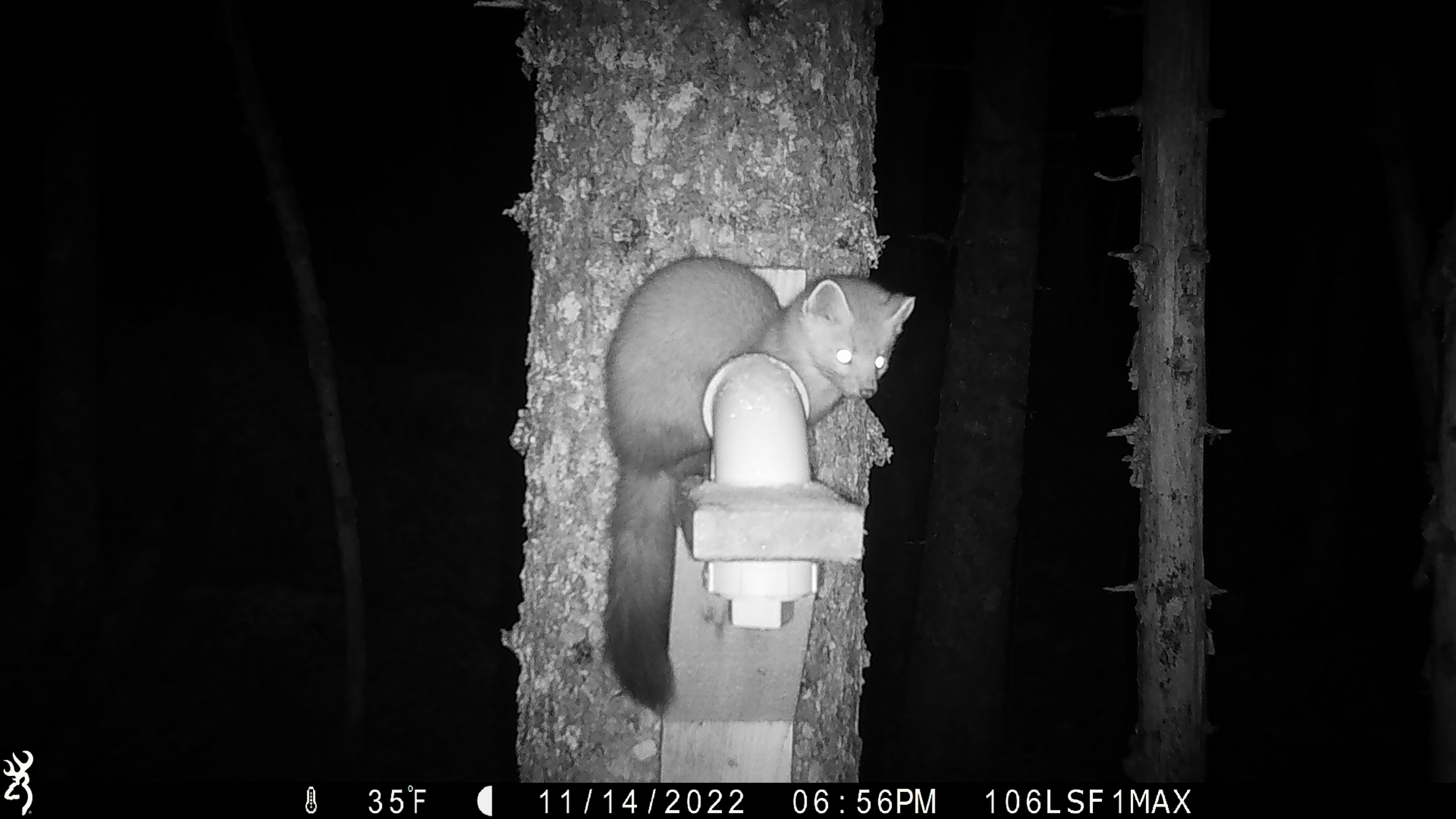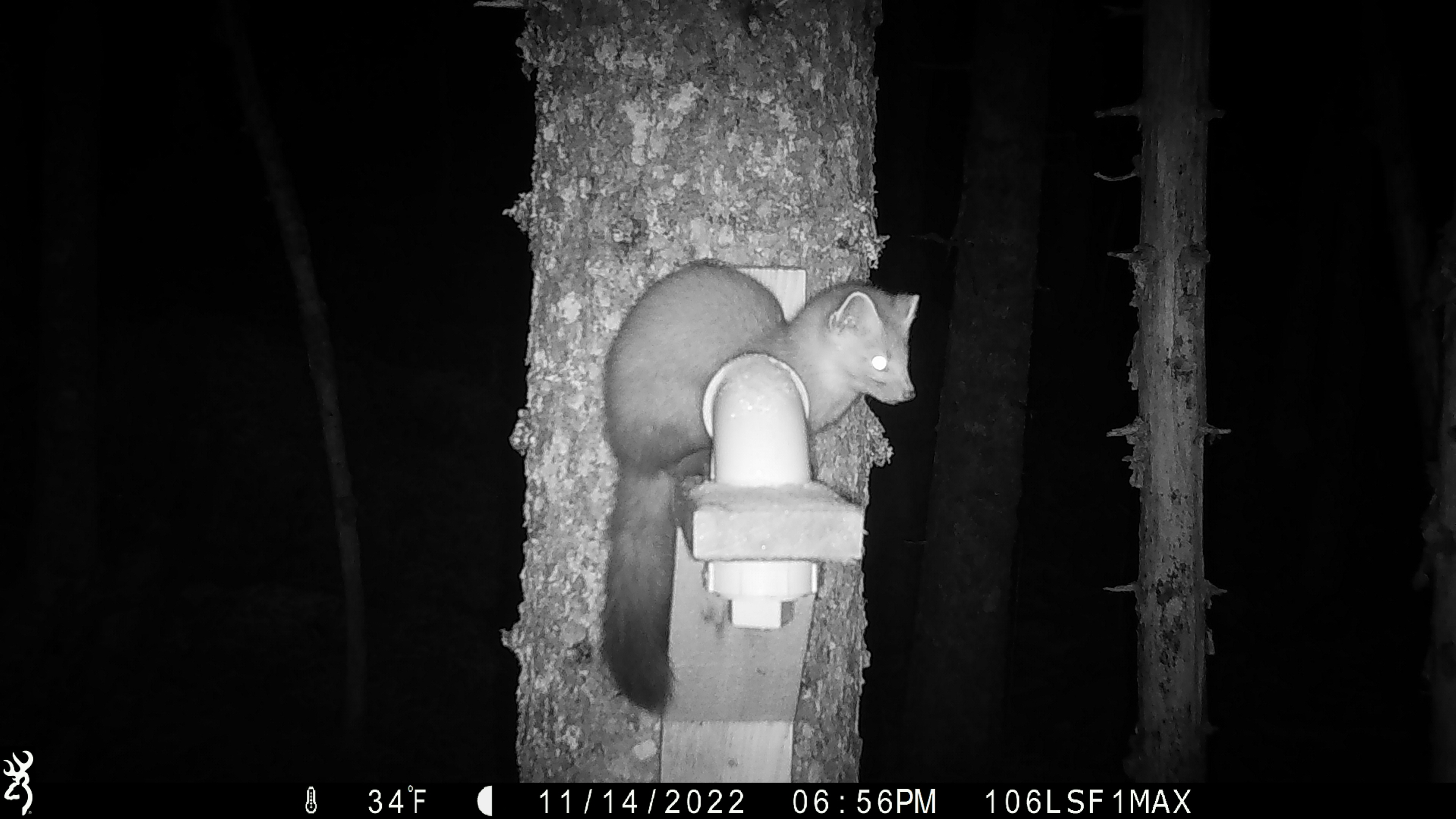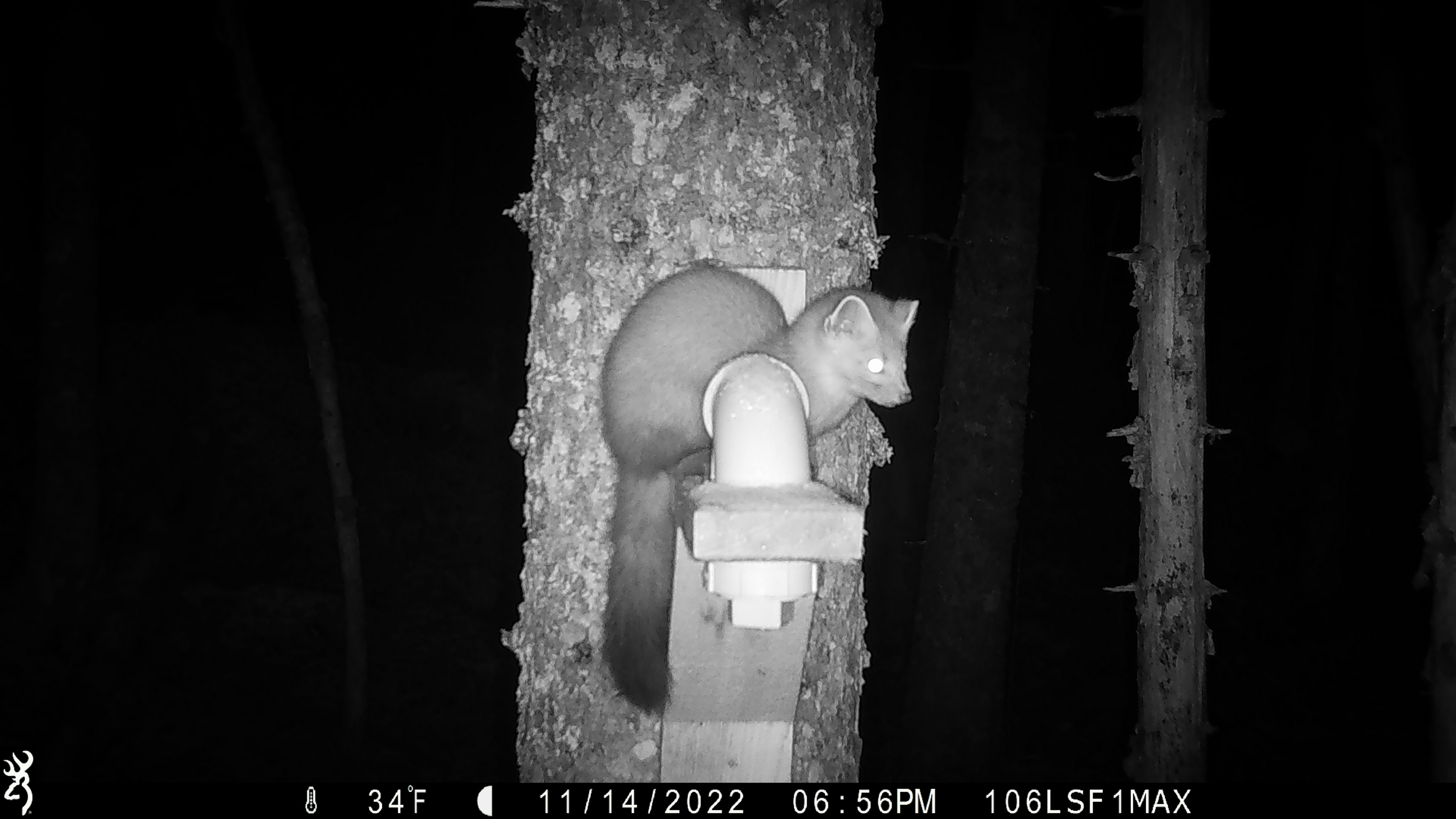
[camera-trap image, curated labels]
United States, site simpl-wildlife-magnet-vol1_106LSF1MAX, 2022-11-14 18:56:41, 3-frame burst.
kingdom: Animalia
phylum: Chordata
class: Mammalia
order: Carnivora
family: Mustelidae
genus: Martes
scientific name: Martes americana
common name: american marten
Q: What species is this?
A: American marten (Martes americana).